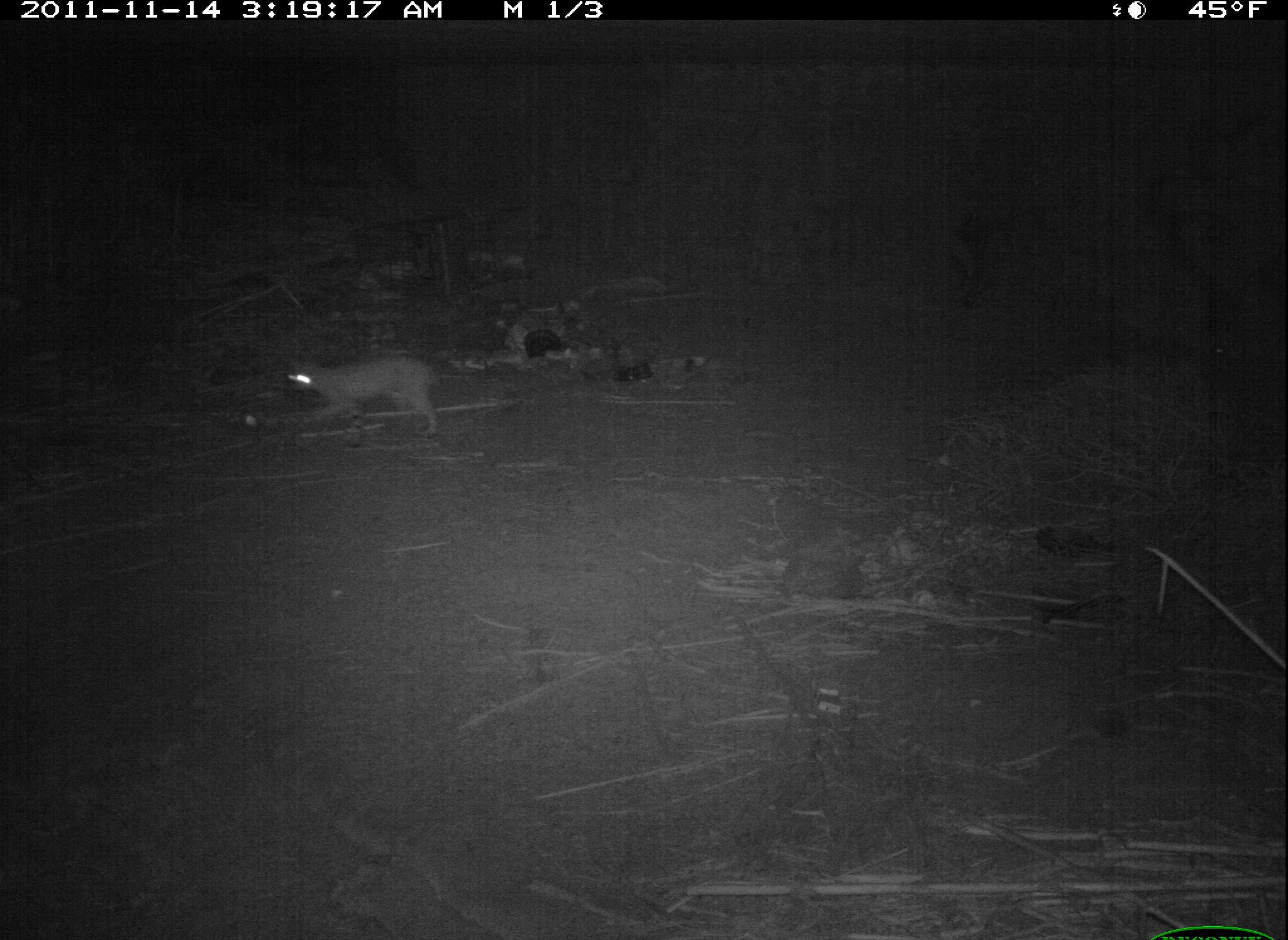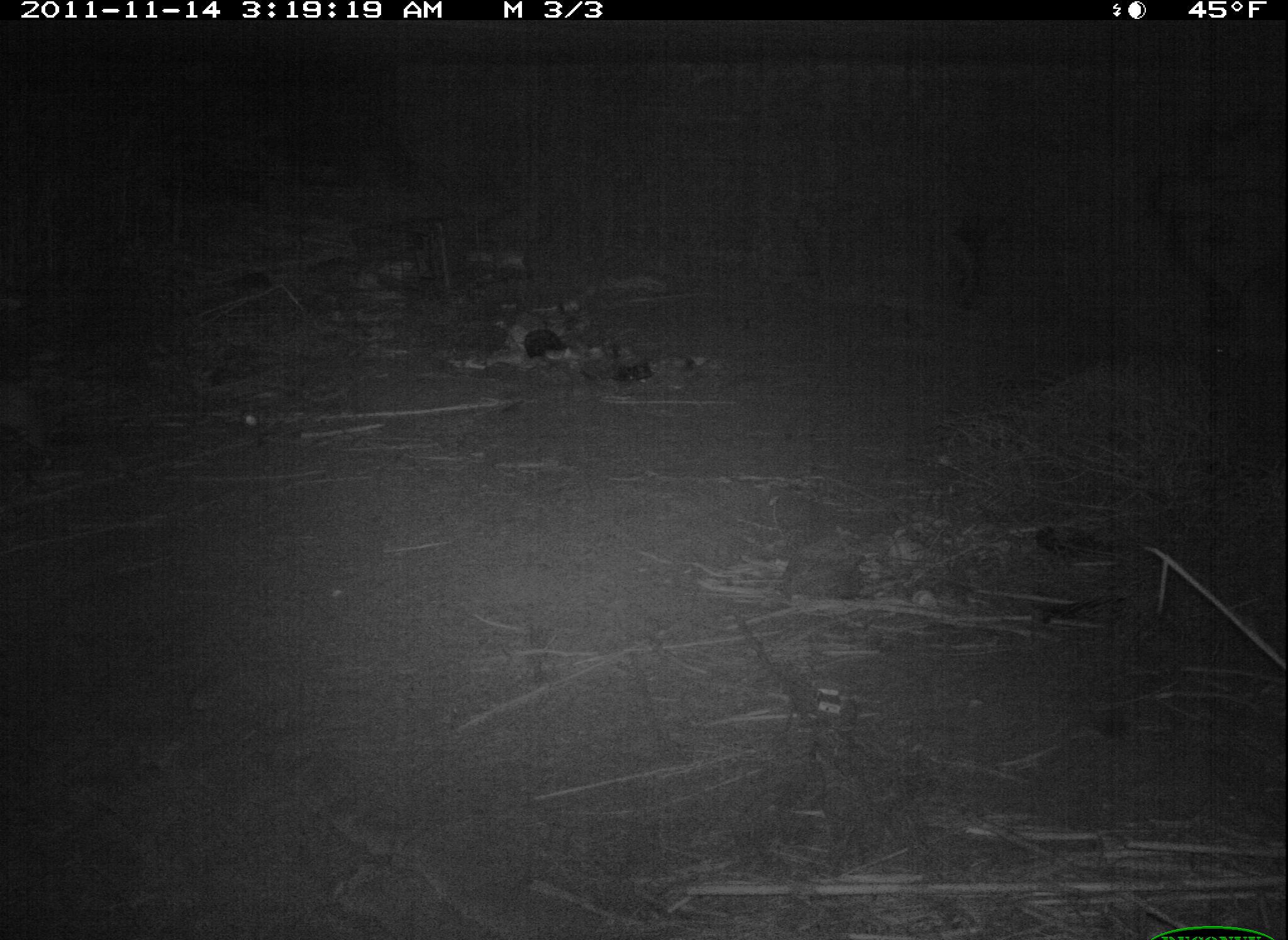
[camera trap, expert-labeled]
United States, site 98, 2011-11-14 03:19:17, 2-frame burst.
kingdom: Animalia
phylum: Chordata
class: Mammalia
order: Carnivora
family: Felidae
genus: Lynx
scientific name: Lynx rufus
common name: bobcat